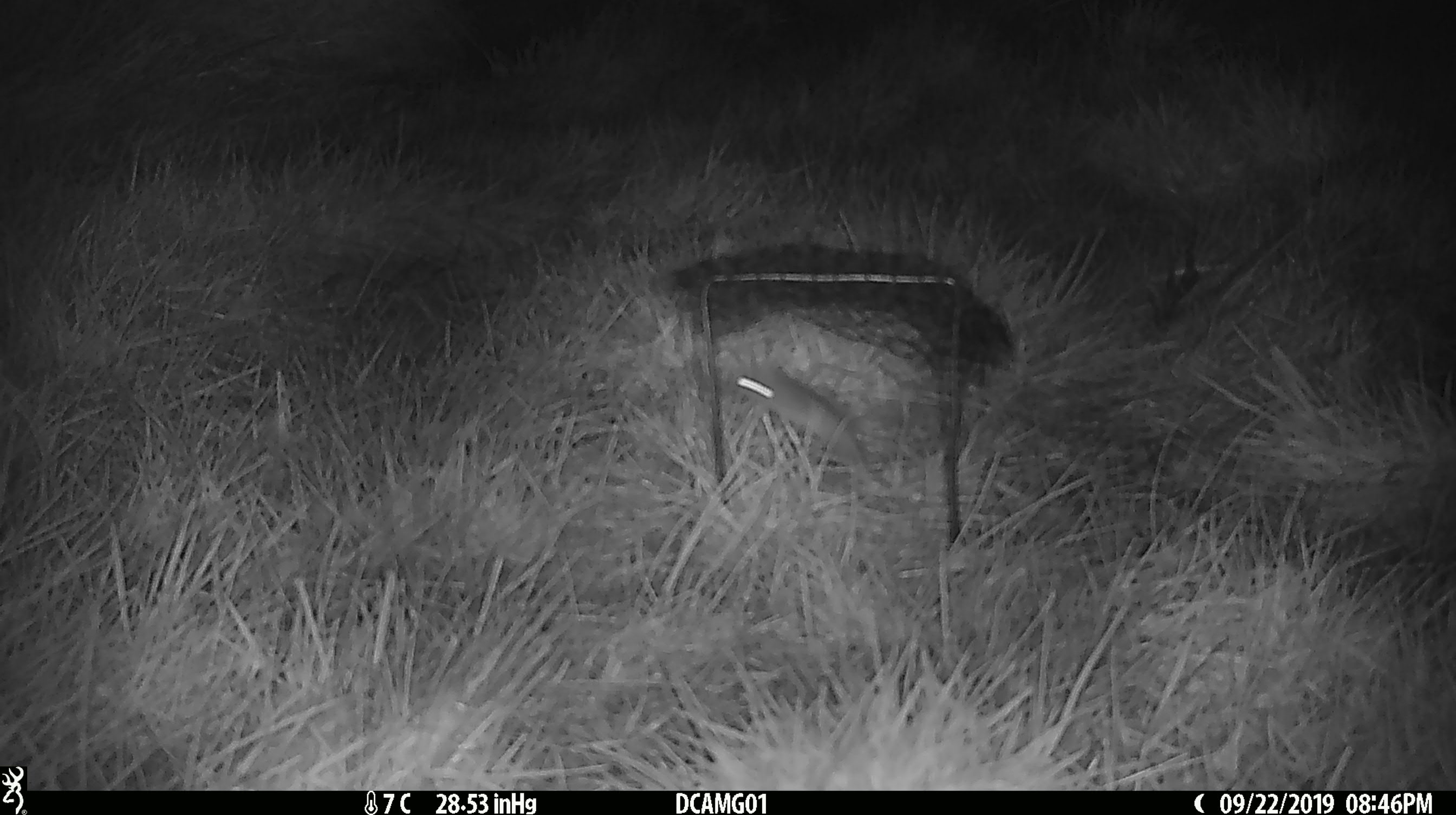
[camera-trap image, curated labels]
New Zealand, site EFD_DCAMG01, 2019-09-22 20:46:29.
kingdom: Animalia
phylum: Chordata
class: Mammalia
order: Rodentia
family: Muridae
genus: Mus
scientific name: Mus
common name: mouse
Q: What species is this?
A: Mouse (Mus).